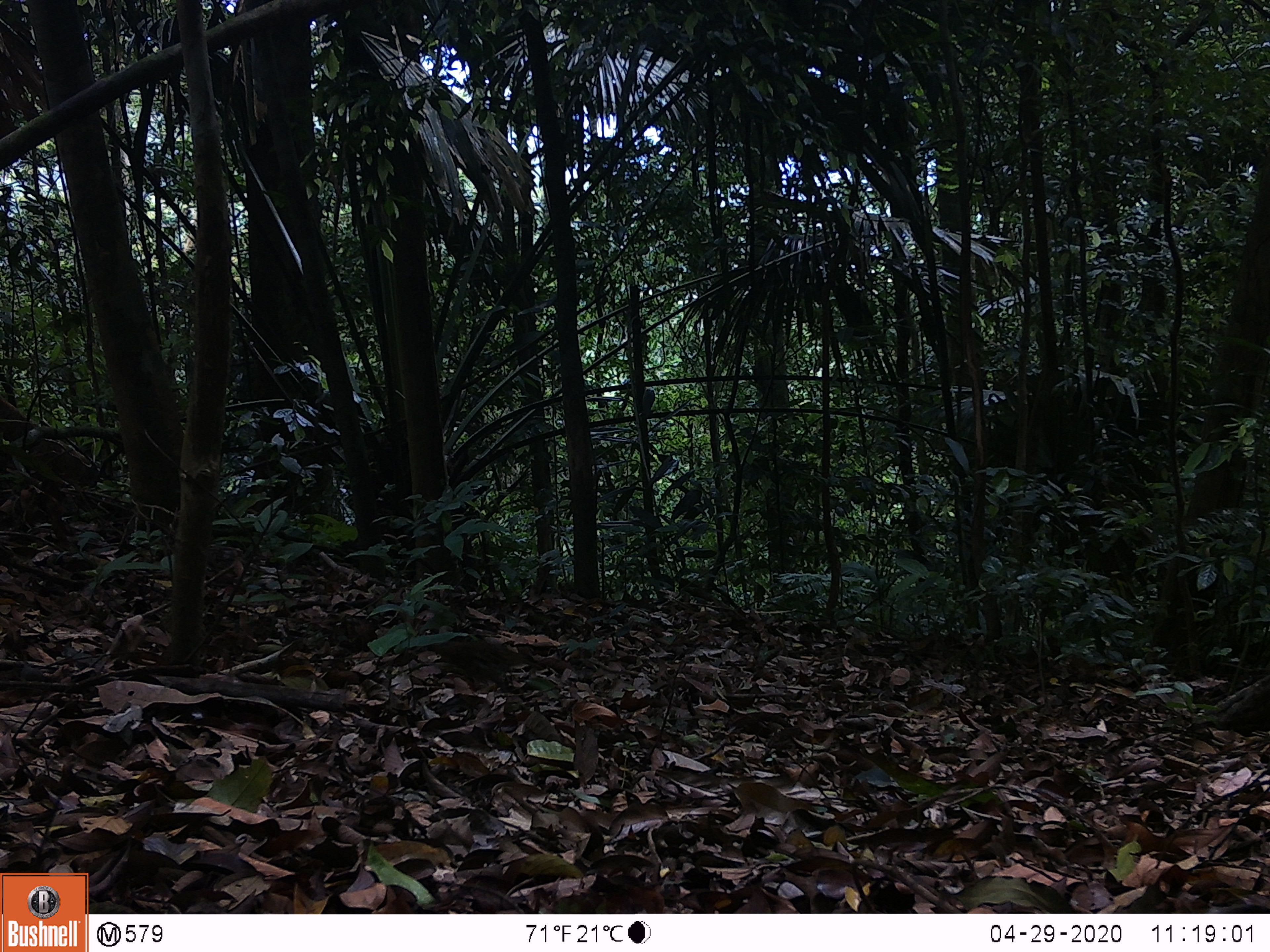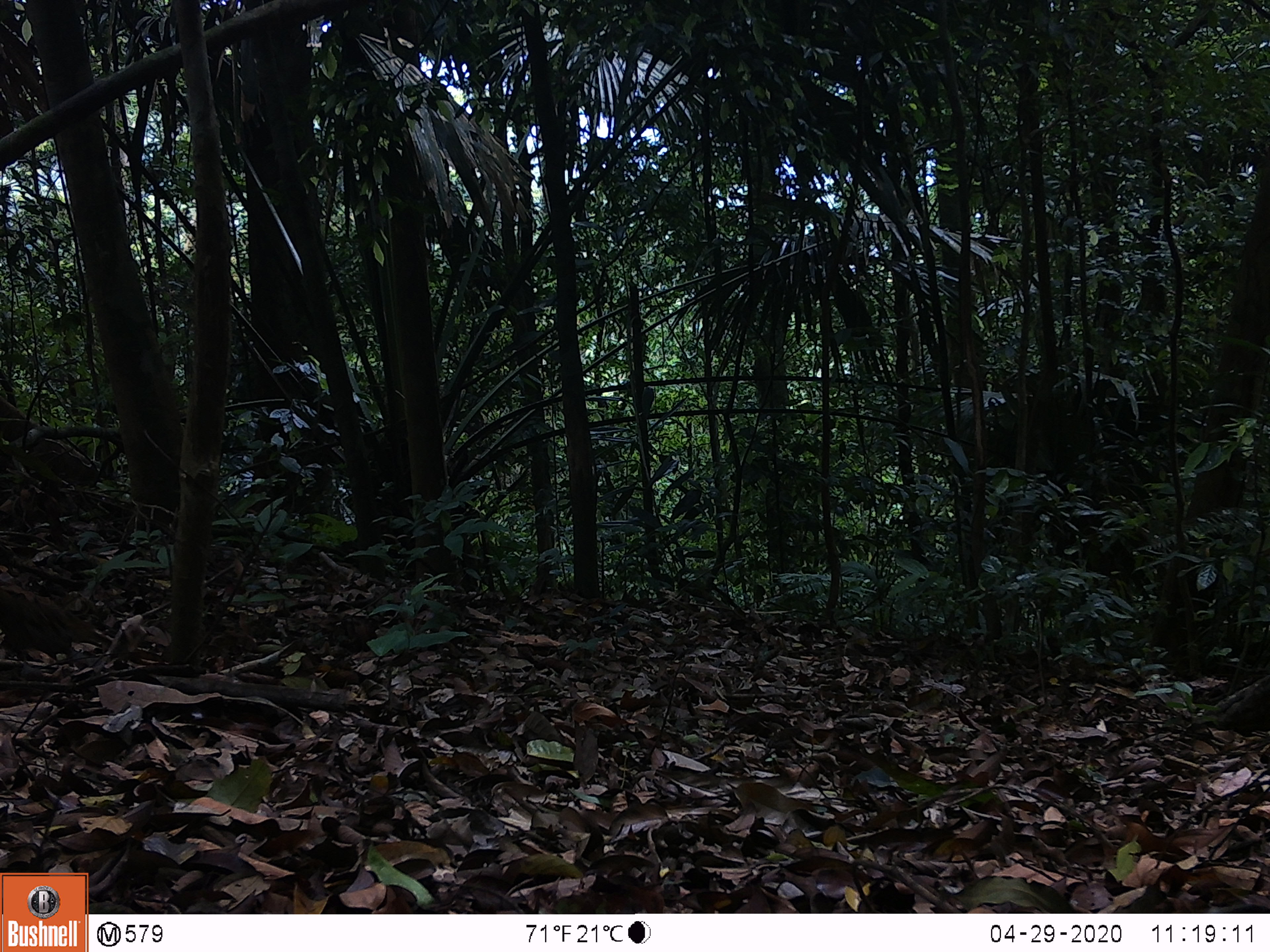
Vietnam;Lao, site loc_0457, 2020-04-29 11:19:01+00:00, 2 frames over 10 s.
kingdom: Animalia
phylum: Chordata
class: Aves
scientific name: Aves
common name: bird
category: unidentified bird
Unidentified bird (bird) (Aves). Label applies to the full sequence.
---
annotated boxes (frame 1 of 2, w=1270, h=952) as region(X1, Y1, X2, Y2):
unidentified bird: region(426, 639, 535, 692)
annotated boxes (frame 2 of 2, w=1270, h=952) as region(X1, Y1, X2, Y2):
unidentified bird: region(0, 585, 117, 672)